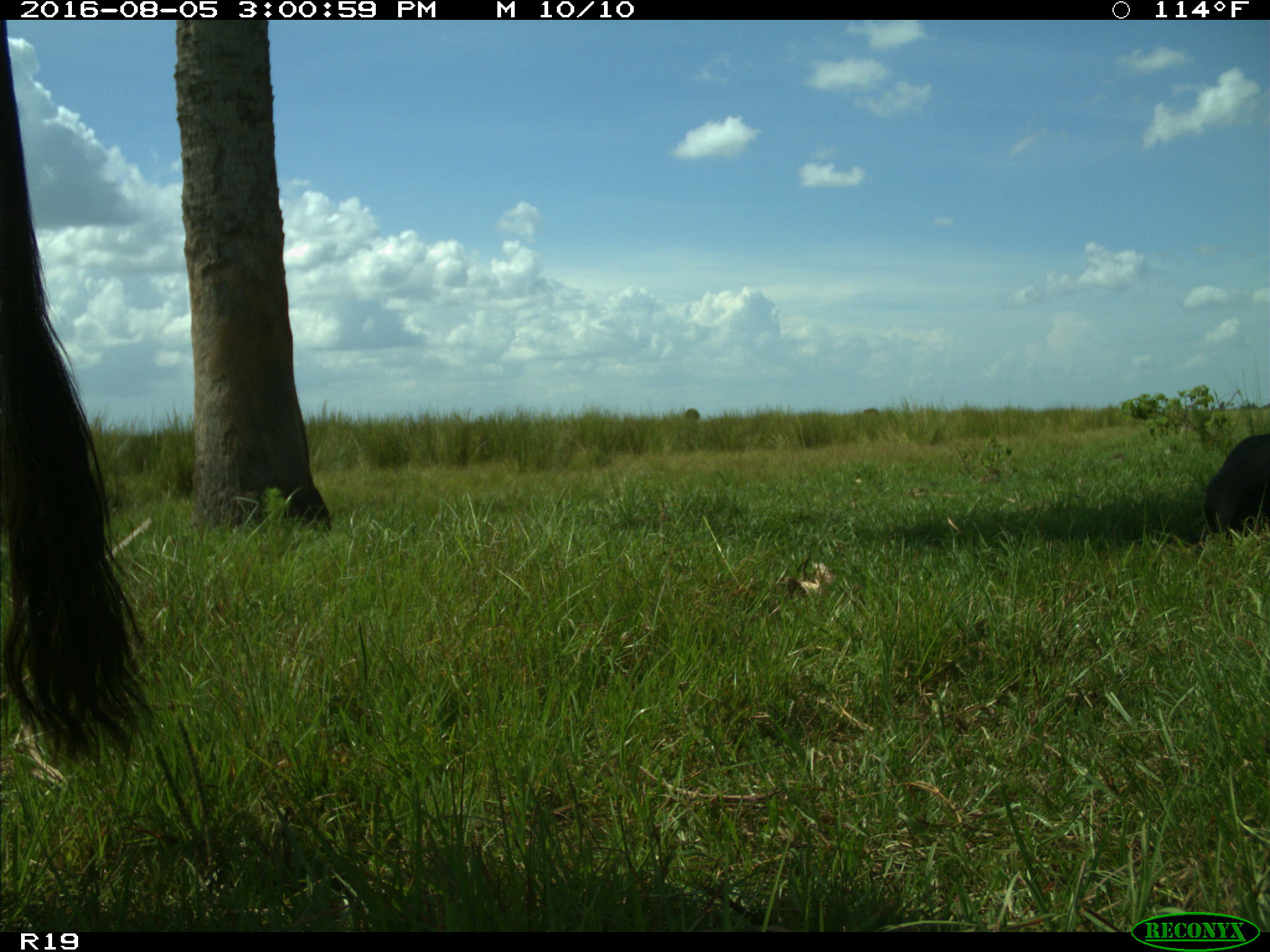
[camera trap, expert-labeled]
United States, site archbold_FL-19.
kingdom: Animalia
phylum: Chordata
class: Mammalia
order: Artiodactyla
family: Bovidae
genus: Bos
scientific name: Bos taurus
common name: domestic cow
Bos taurus (domestic cow).